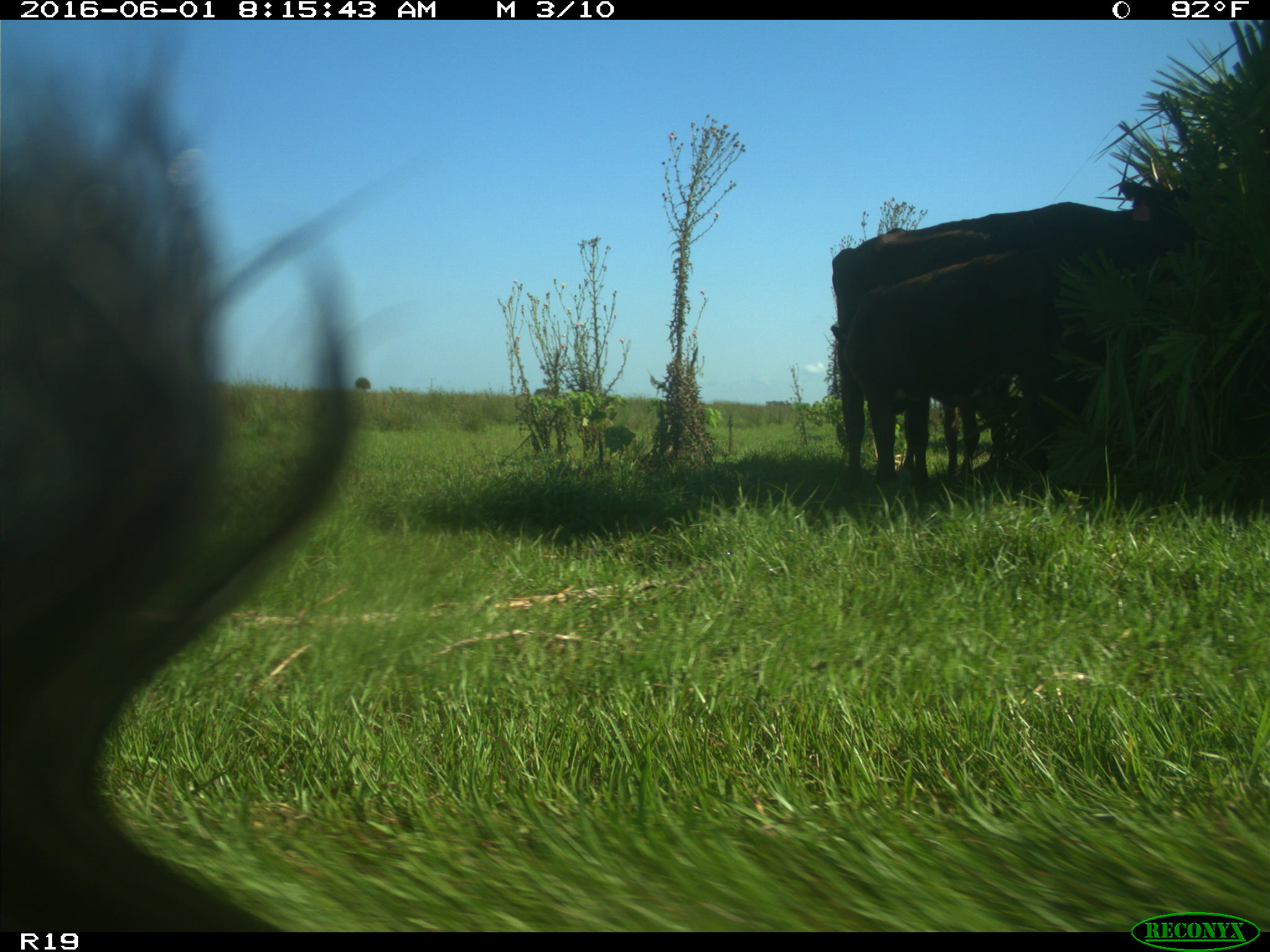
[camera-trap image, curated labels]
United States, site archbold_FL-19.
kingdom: Animalia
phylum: Chordata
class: Mammalia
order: Artiodactyla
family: Bovidae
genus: Bos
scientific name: Bos taurus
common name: domestic cow